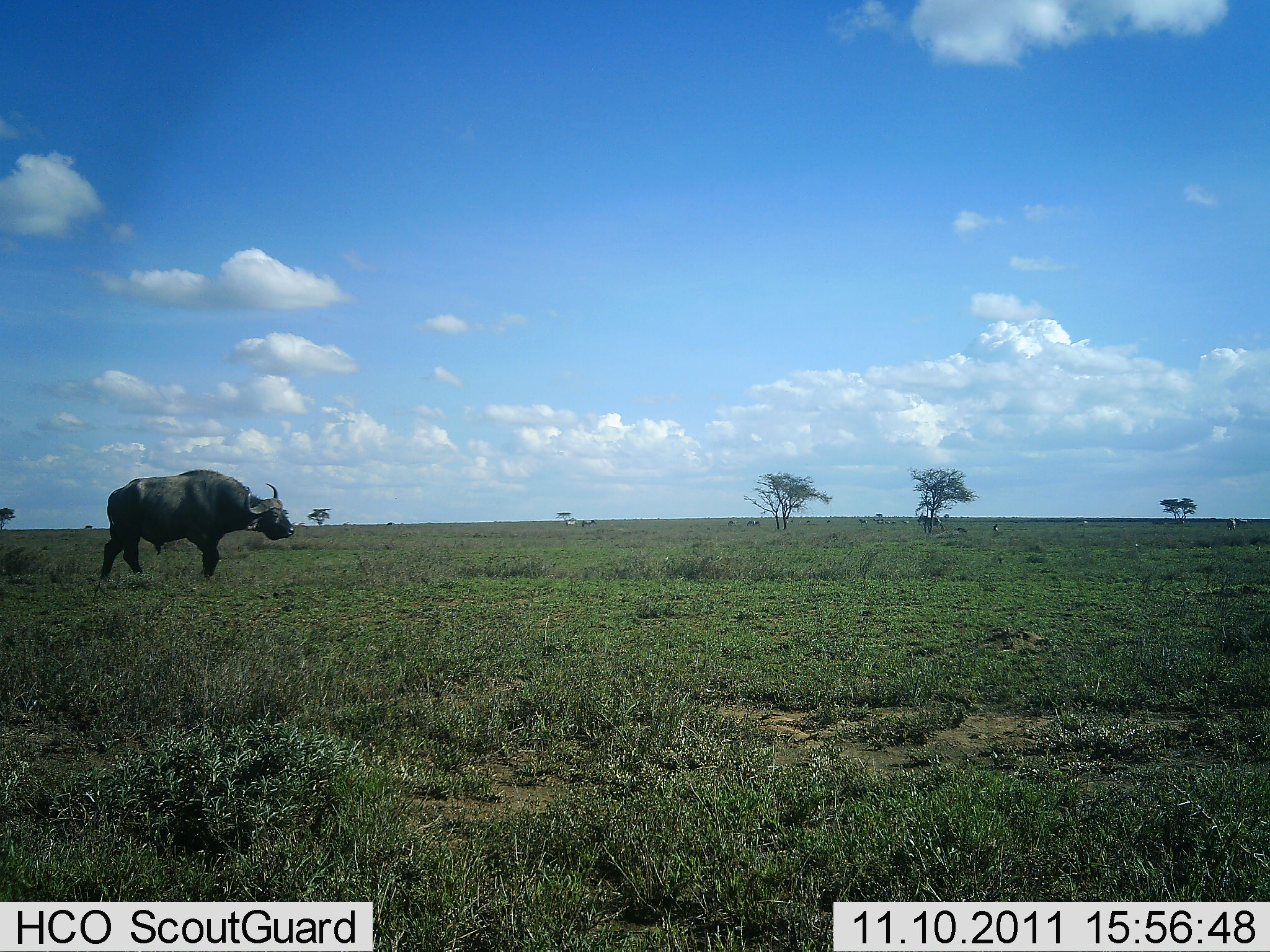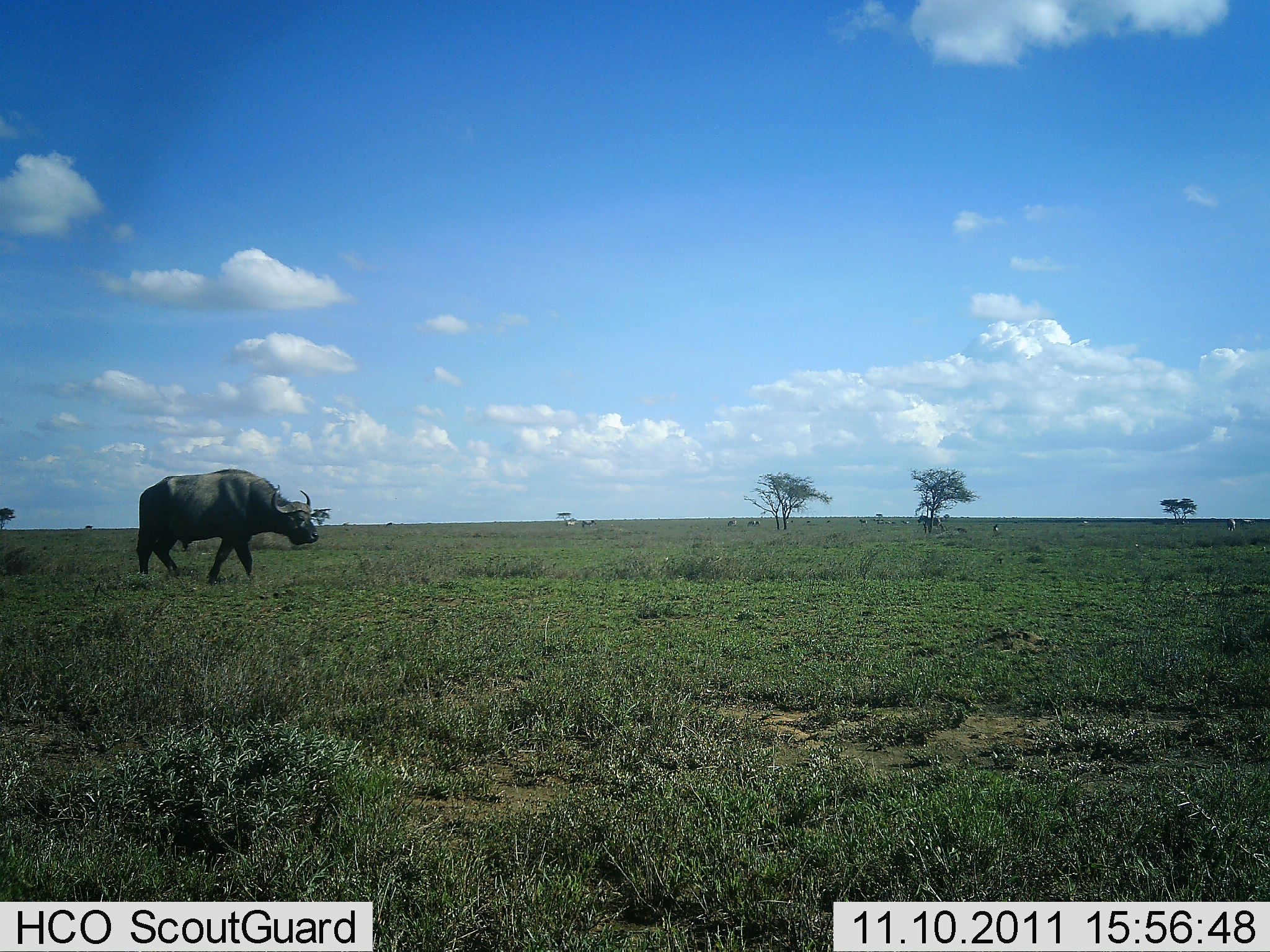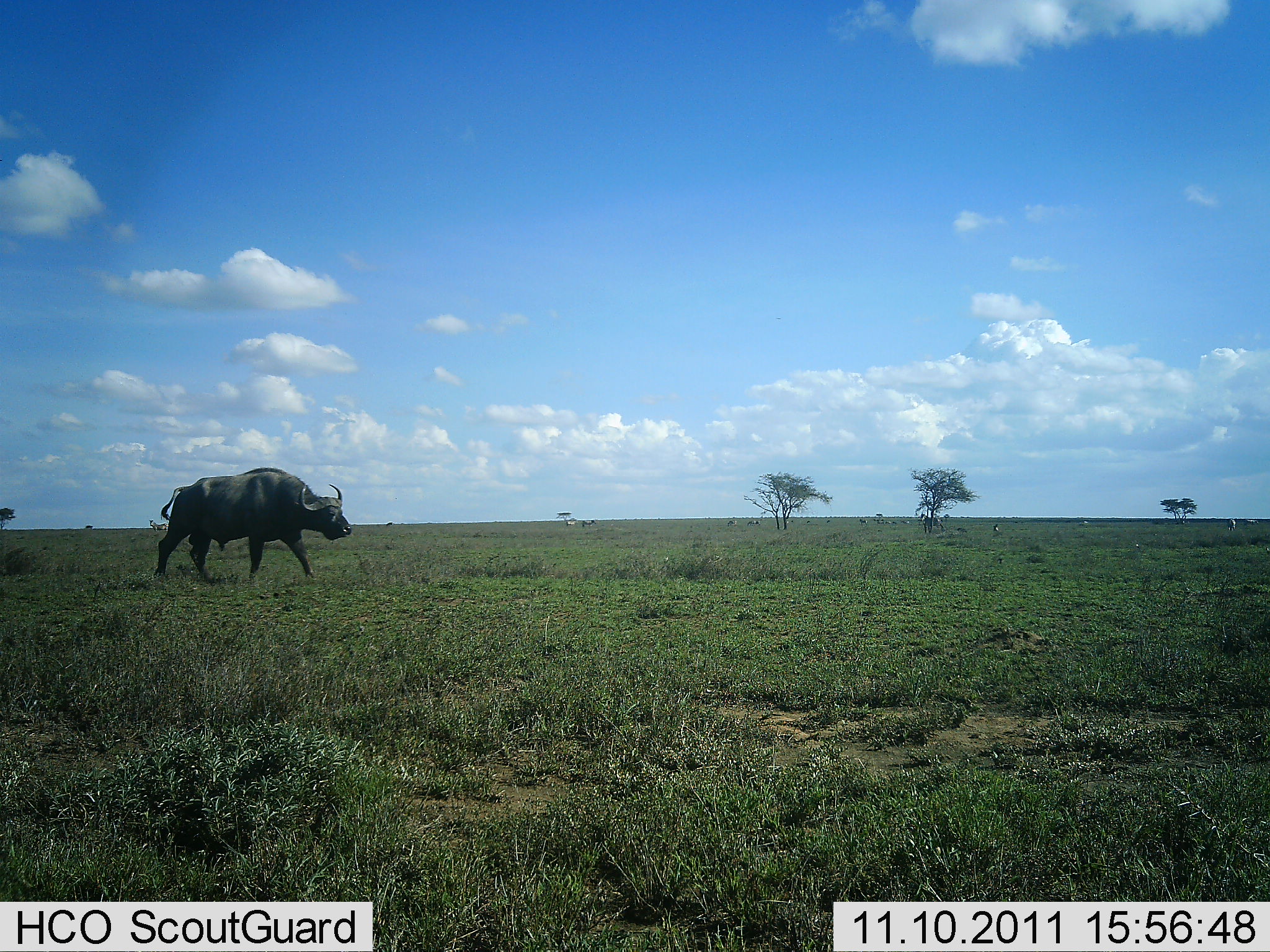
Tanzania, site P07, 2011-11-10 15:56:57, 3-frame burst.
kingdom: Animalia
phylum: Chordata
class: Mammalia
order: Artiodactyla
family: Bovidae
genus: Syncerus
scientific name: Syncerus caffer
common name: cape buffalo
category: buffalo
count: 1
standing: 0%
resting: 0%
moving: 100%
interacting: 0%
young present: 0%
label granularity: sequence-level